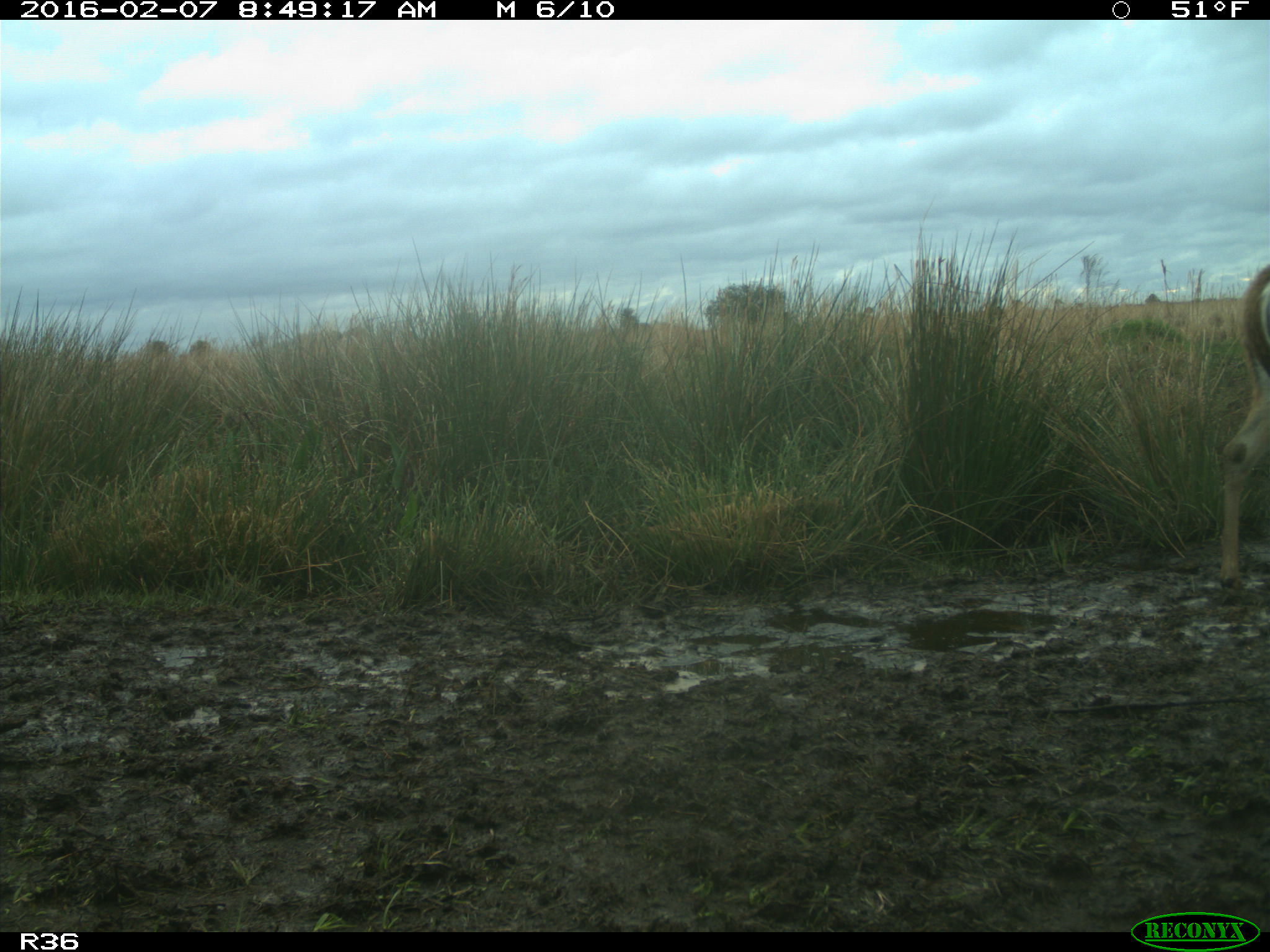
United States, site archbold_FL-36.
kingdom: Animalia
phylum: Chordata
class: Mammalia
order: Artiodactyla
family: Cervidae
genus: Odocoileus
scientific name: Odocoileus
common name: deer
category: unidentified deer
Unidentified deer (deer) (Odocoileus).